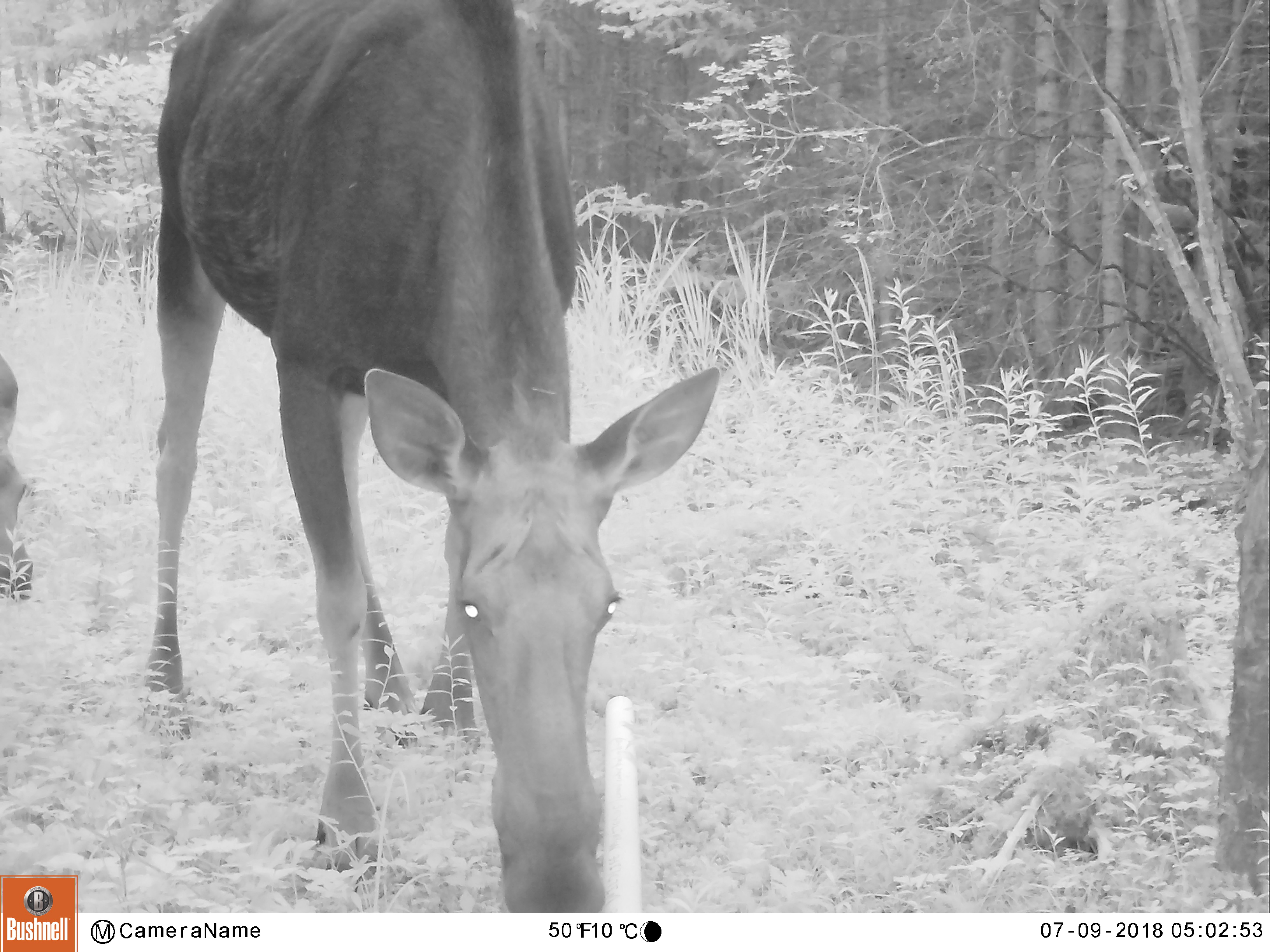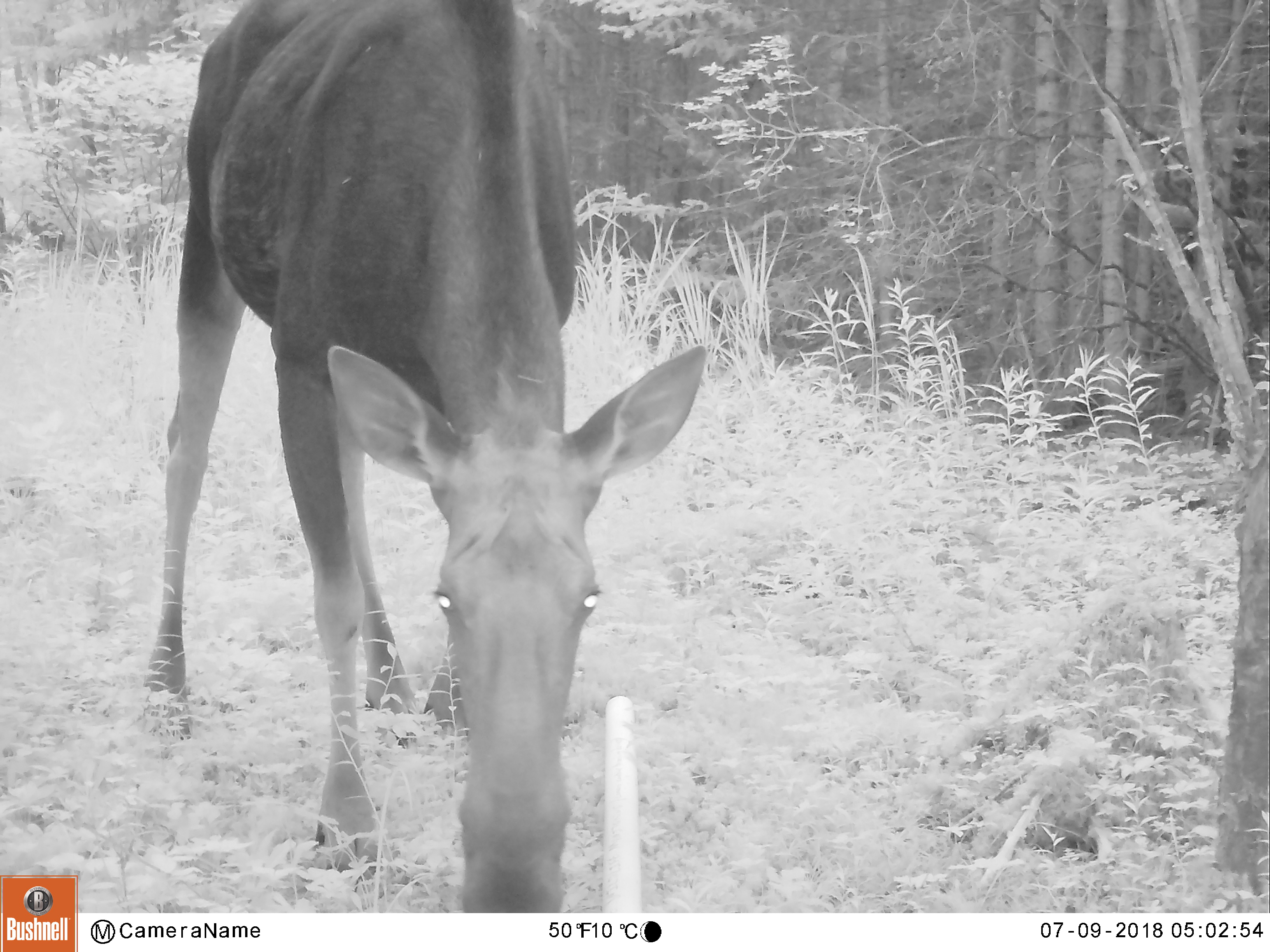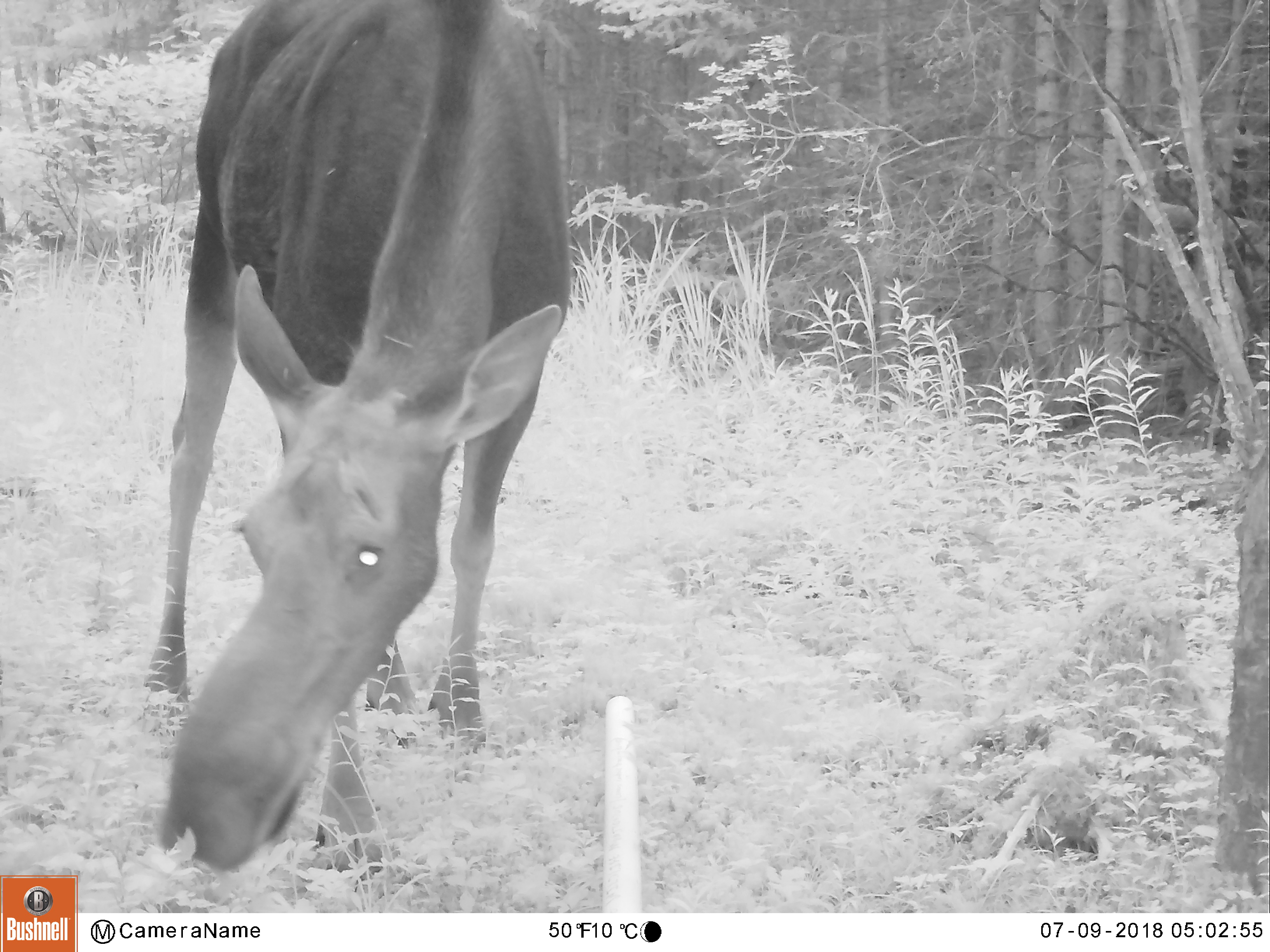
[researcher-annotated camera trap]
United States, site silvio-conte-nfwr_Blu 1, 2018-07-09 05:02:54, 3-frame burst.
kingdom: Animalia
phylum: Chordata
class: Mammalia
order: Artiodactyla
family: Cervidae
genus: Alces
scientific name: Alces alces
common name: moose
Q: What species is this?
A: Moose (Alces alces).